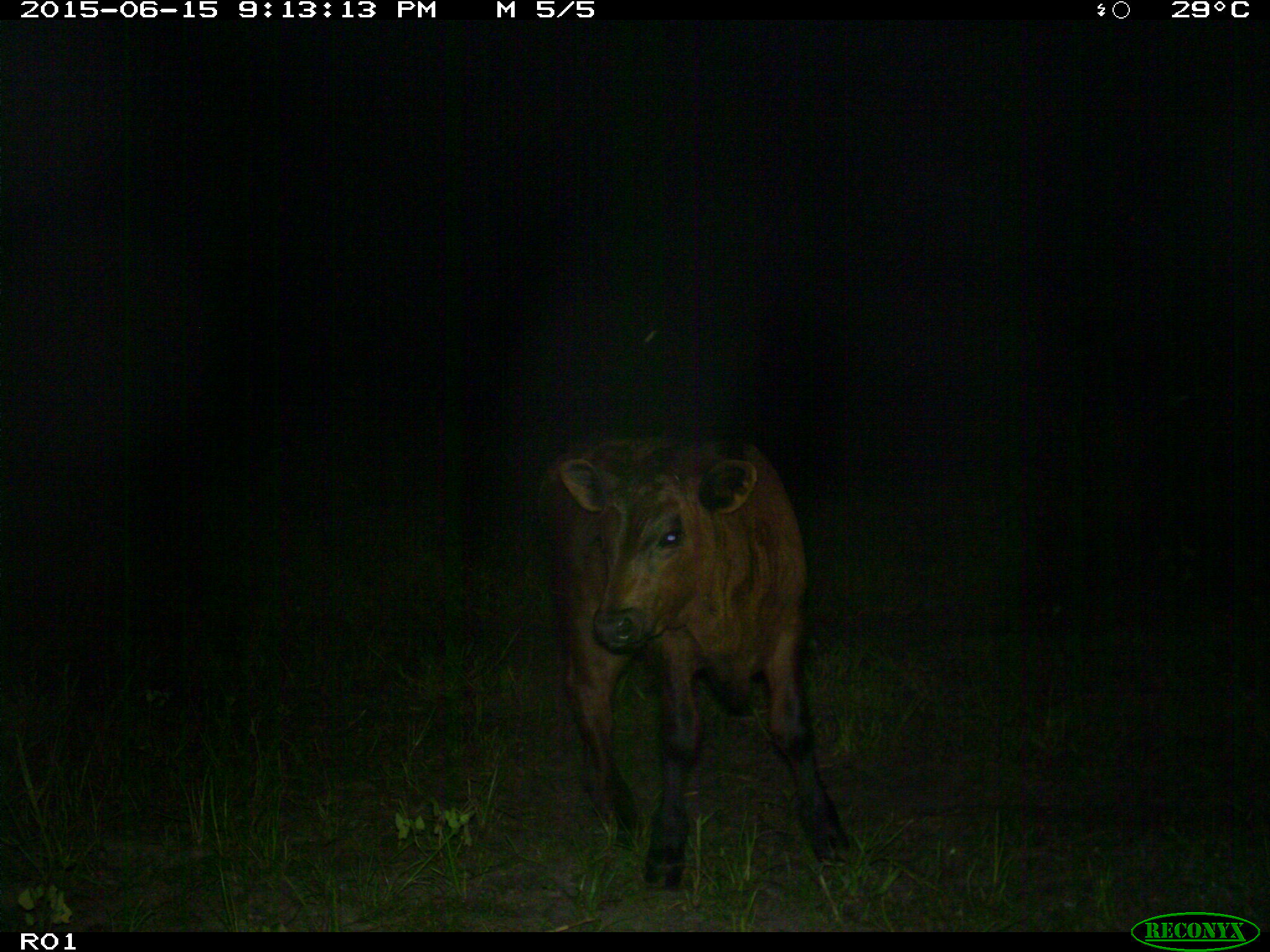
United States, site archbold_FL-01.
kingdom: Animalia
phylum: Chordata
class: Mammalia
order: Artiodactyla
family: Bovidae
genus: Bos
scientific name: Bos taurus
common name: domestic cow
Bos taurus (domestic cow).